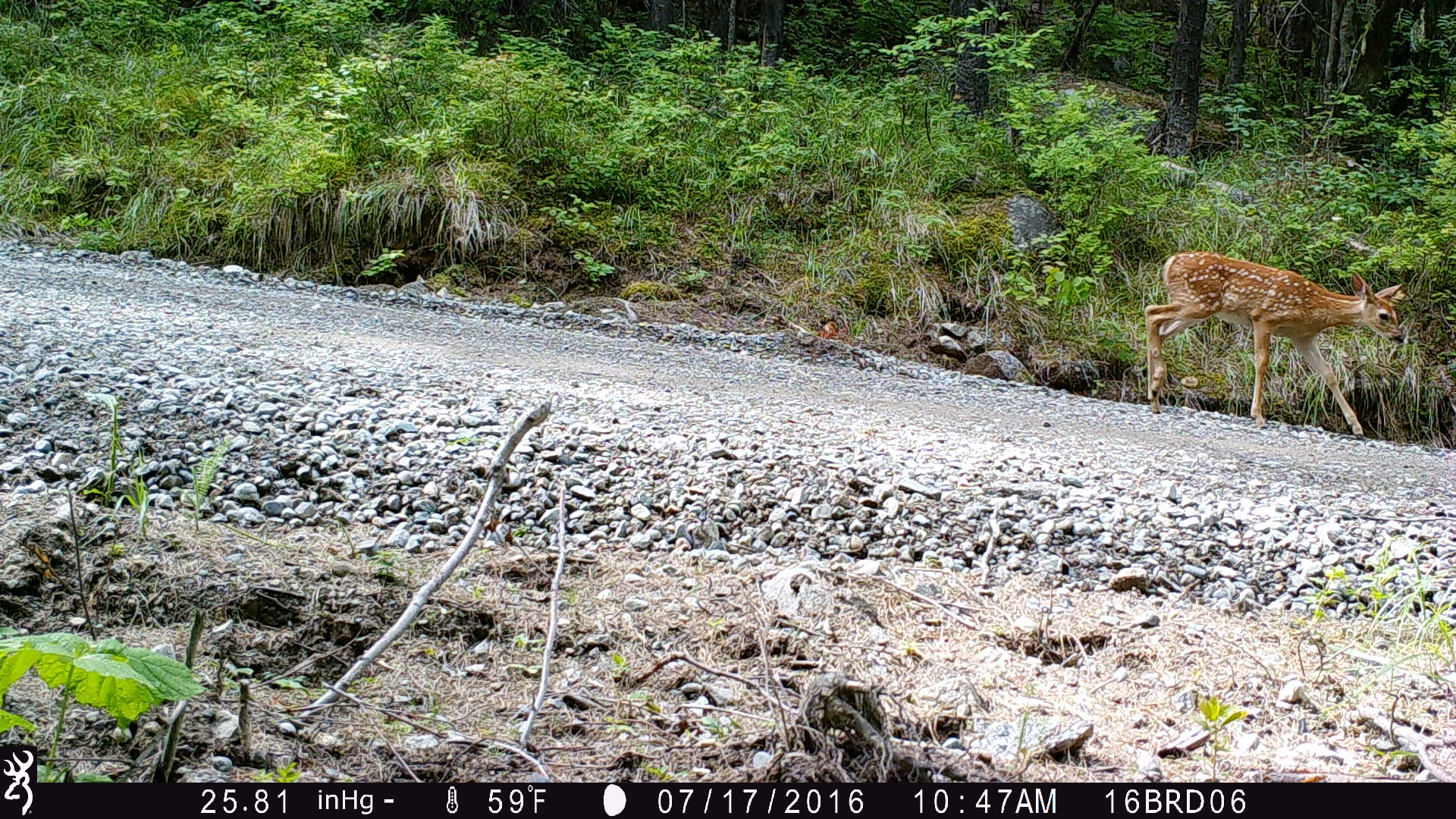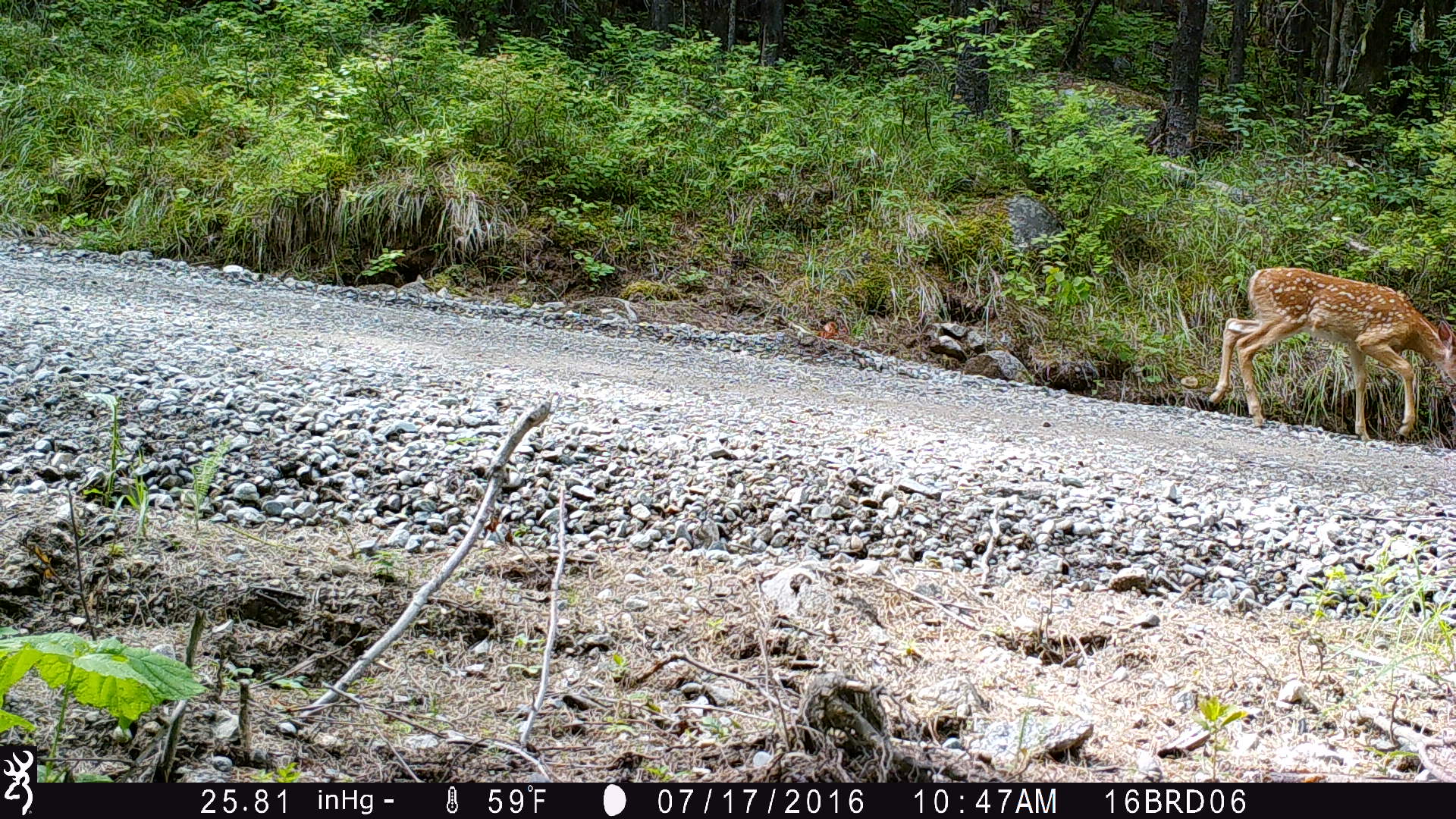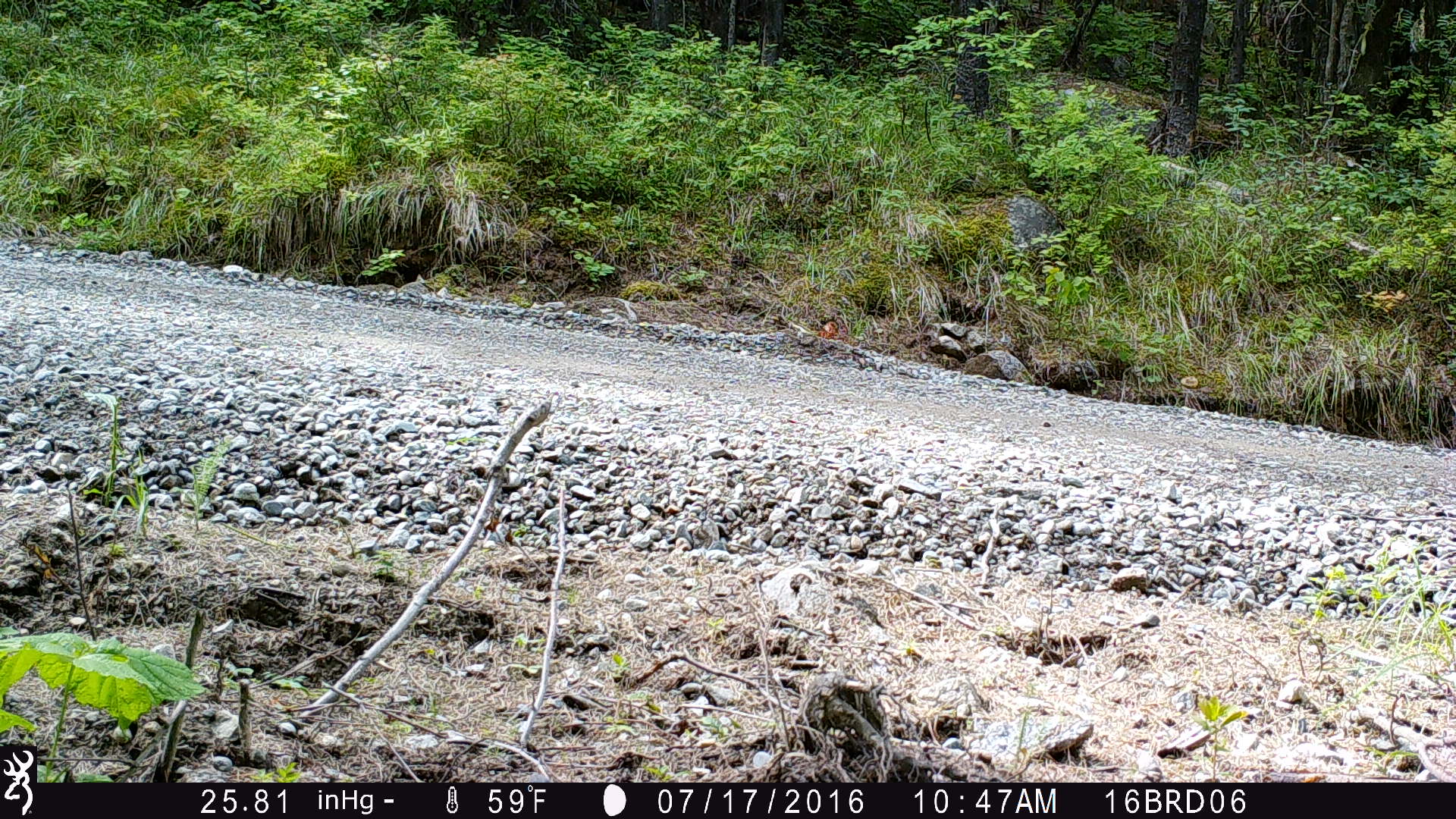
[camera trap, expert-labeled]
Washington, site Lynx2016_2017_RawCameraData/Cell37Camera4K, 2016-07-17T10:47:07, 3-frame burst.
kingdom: Animalia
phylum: Chordata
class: Mammalia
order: Artiodactyla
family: Cervidae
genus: Odocoileus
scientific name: Odocoileus virginianus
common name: white-tailed deer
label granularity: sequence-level